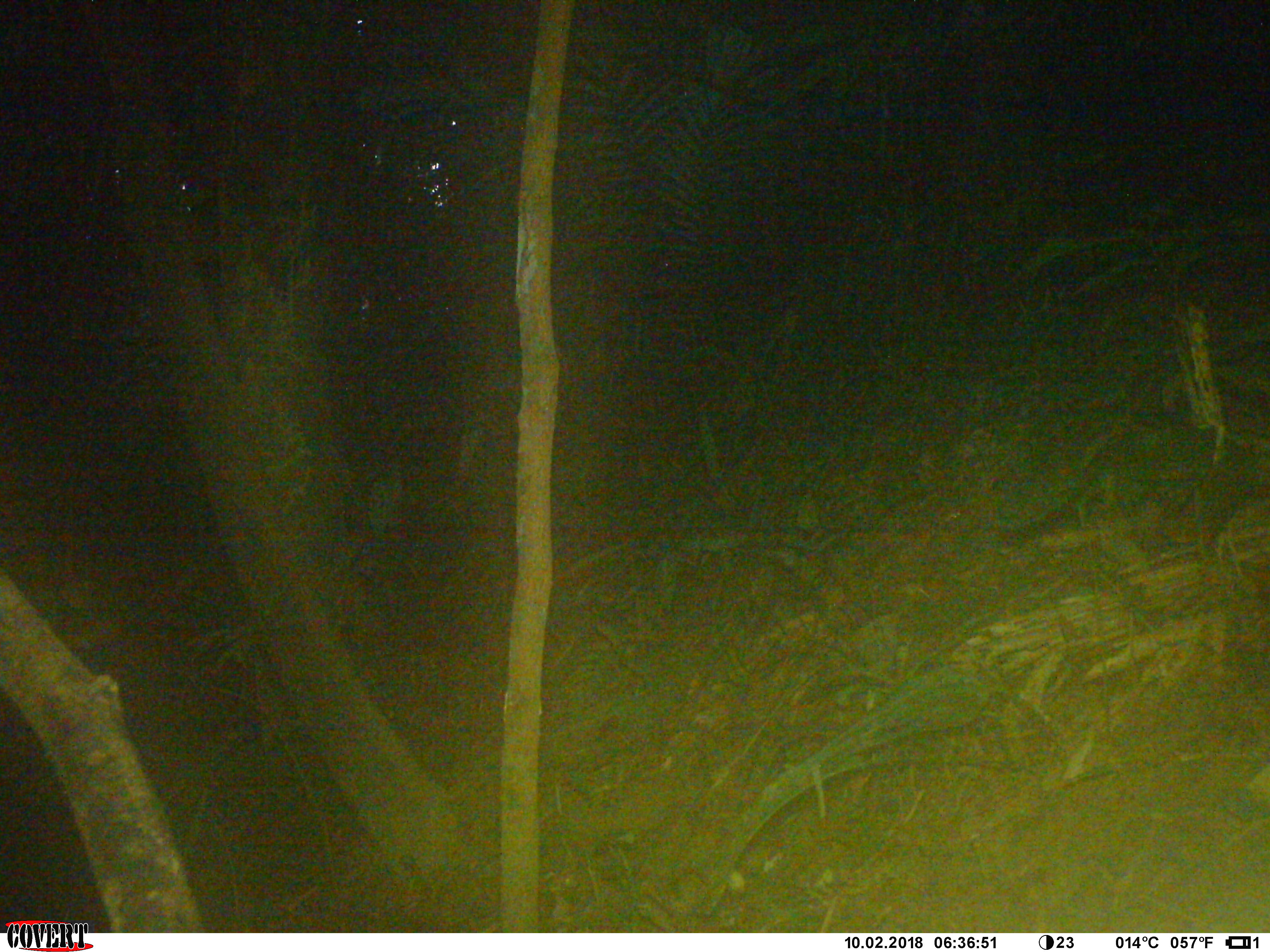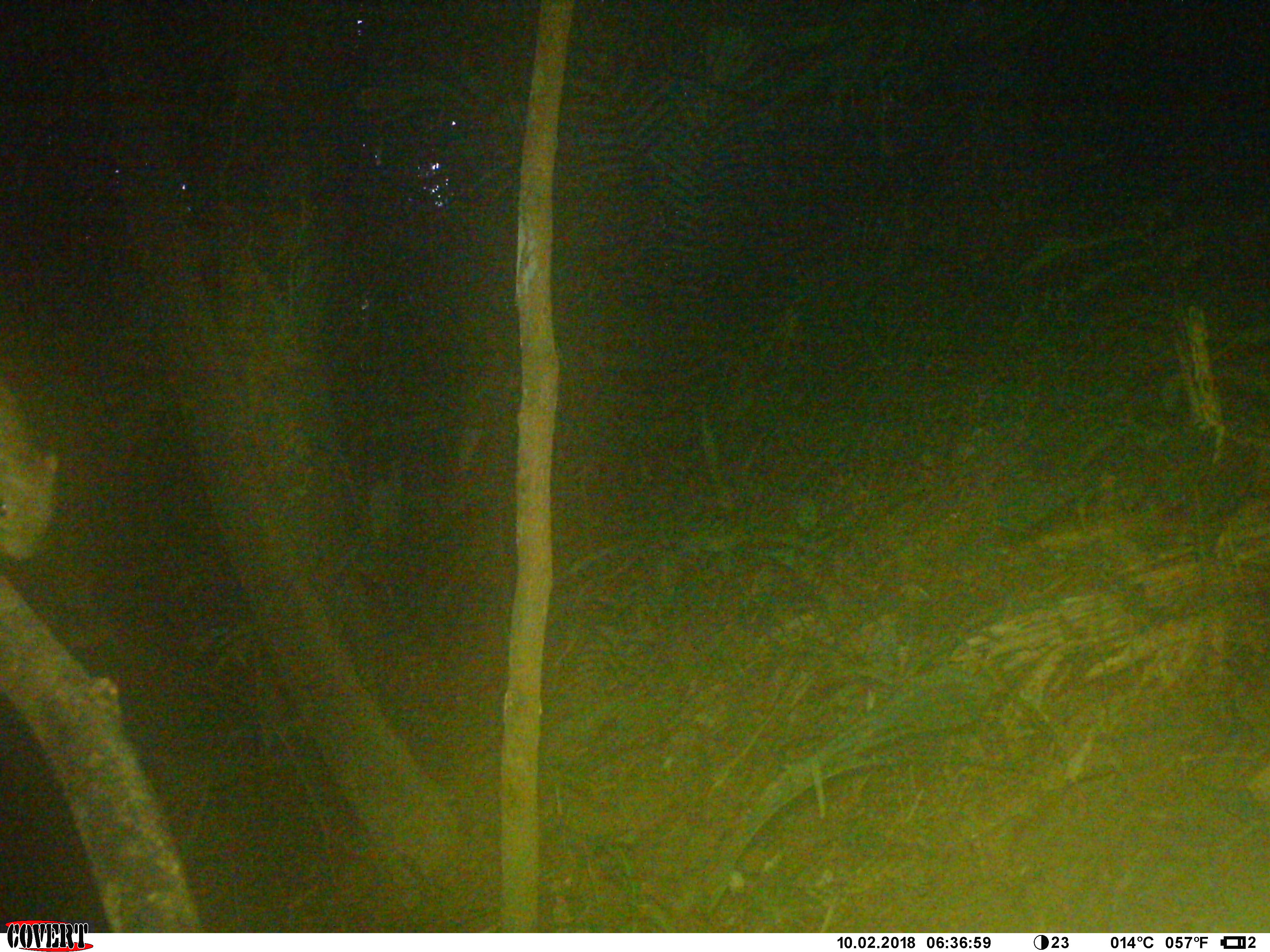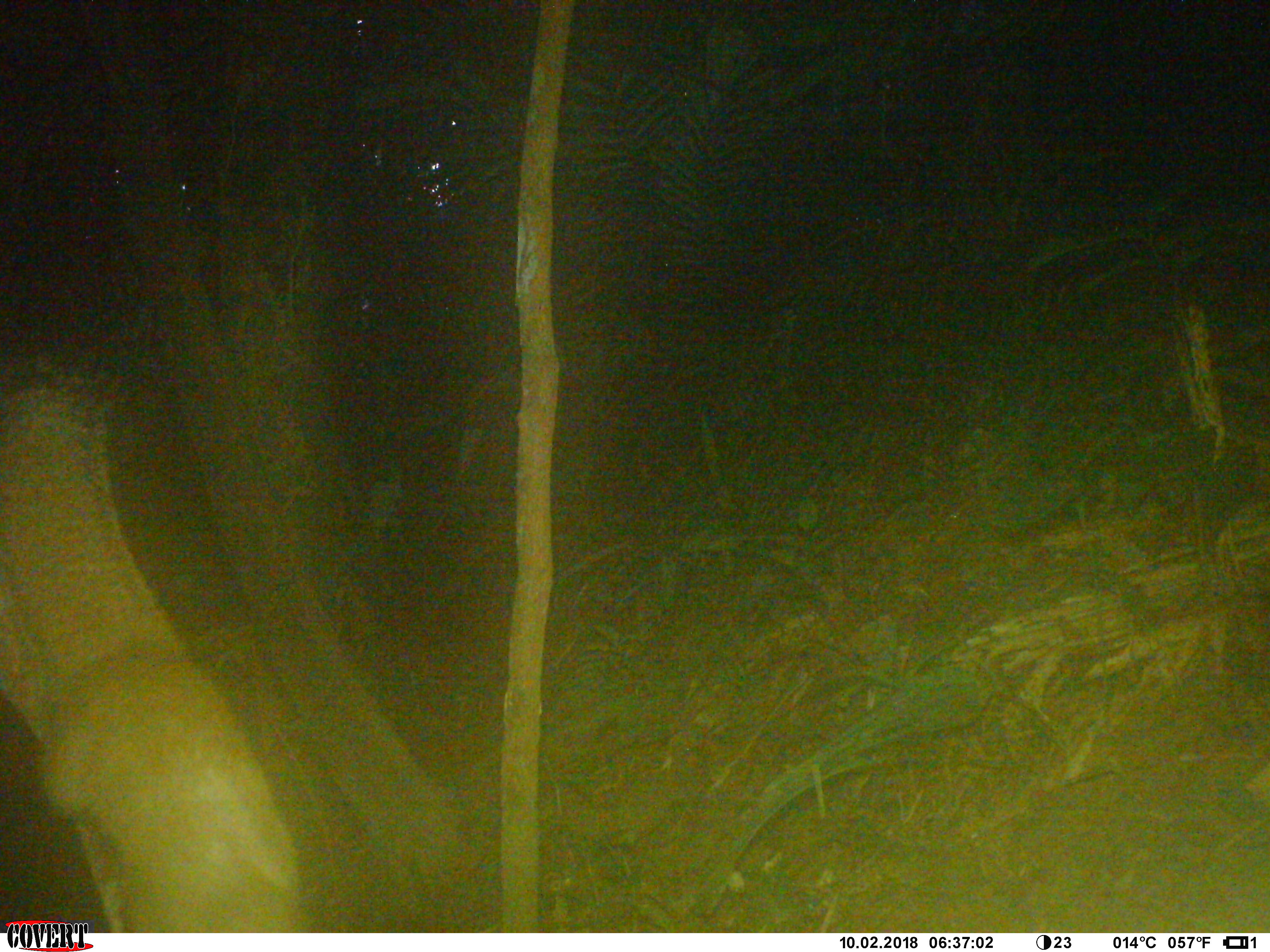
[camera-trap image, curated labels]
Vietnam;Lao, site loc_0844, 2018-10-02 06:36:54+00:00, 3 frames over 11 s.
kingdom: Animalia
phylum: Chordata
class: Mammalia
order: Rodentia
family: Sciuridae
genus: Sciurus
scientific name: Sciurus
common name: squirrel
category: unidentified squirrel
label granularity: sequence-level